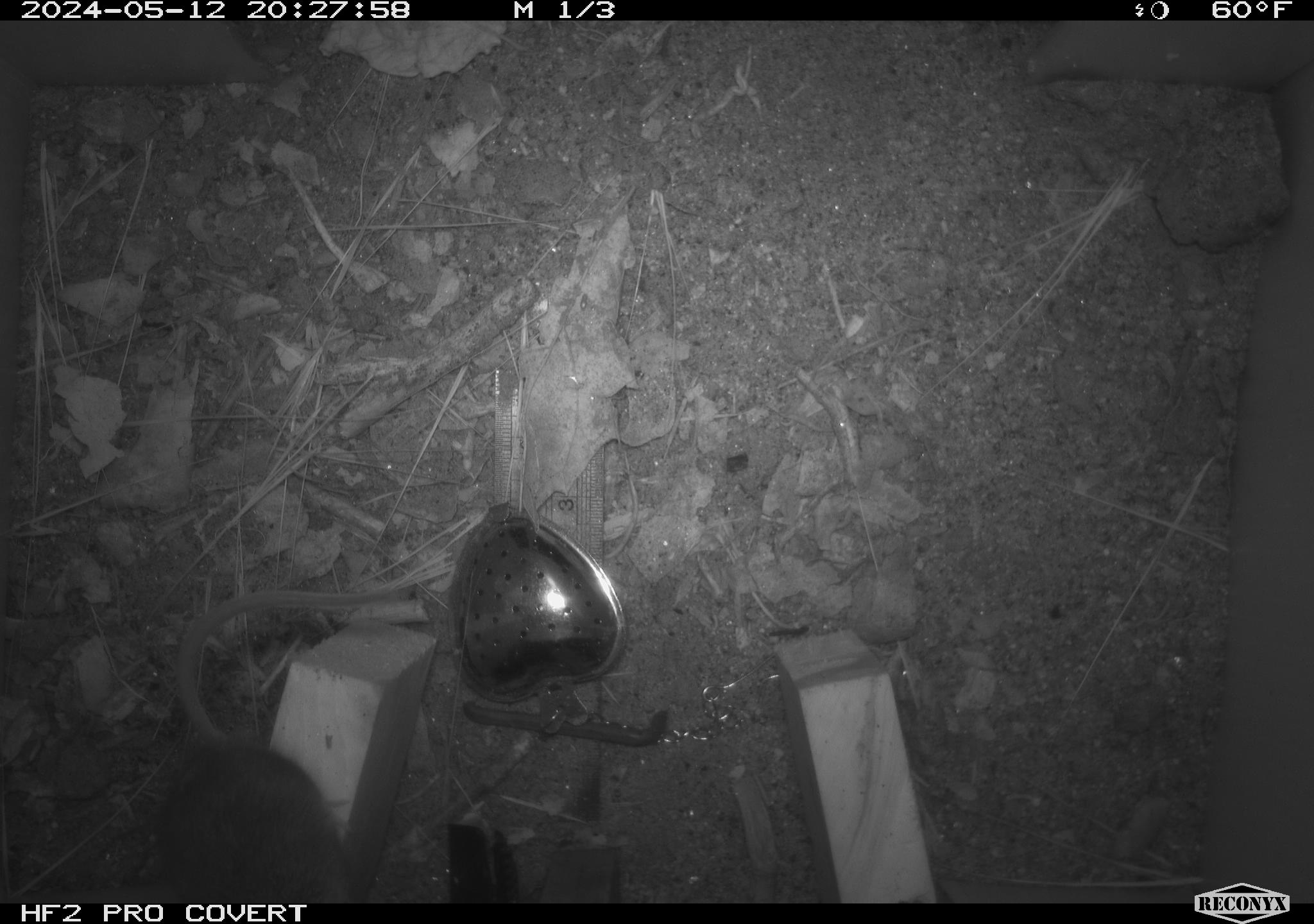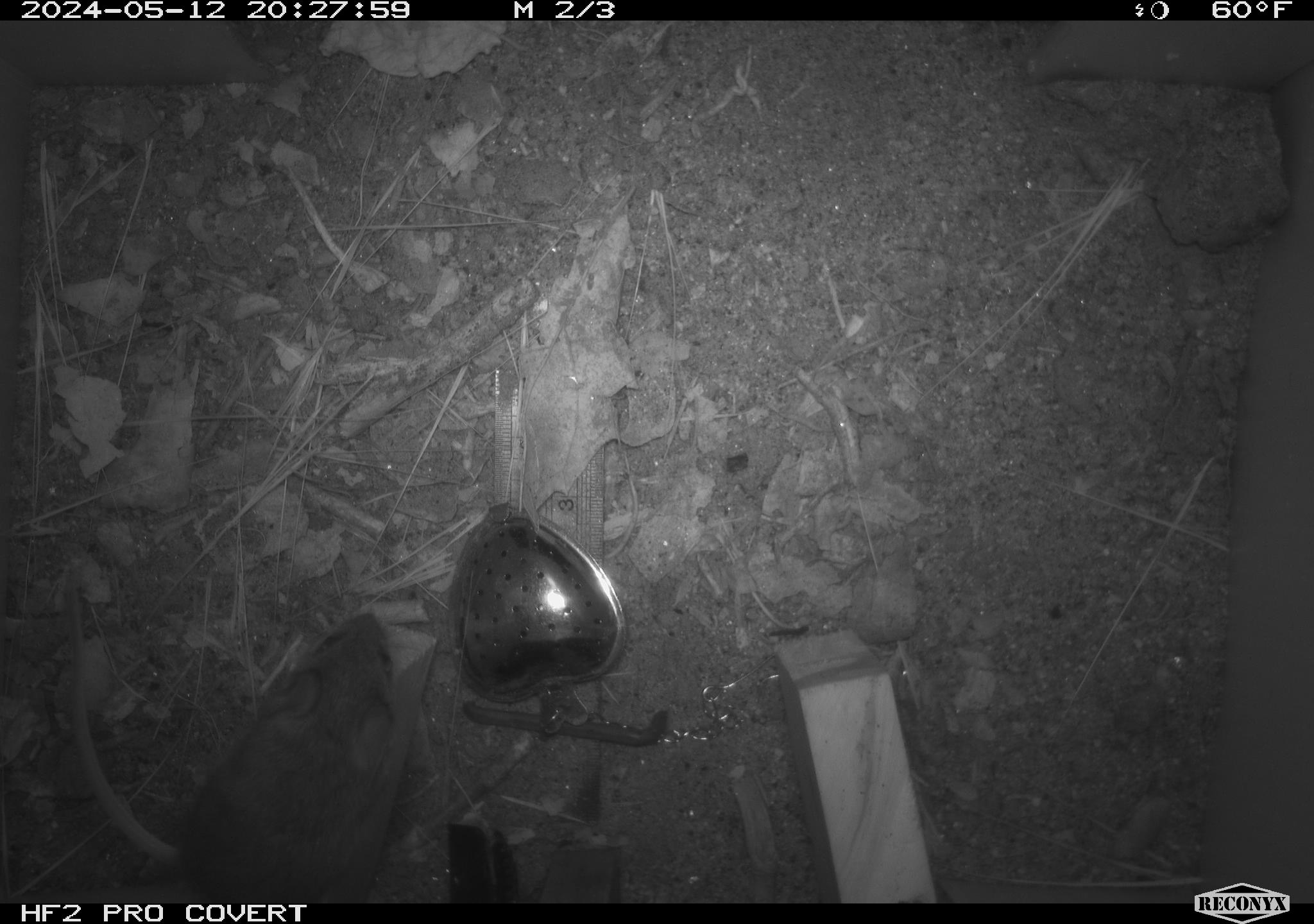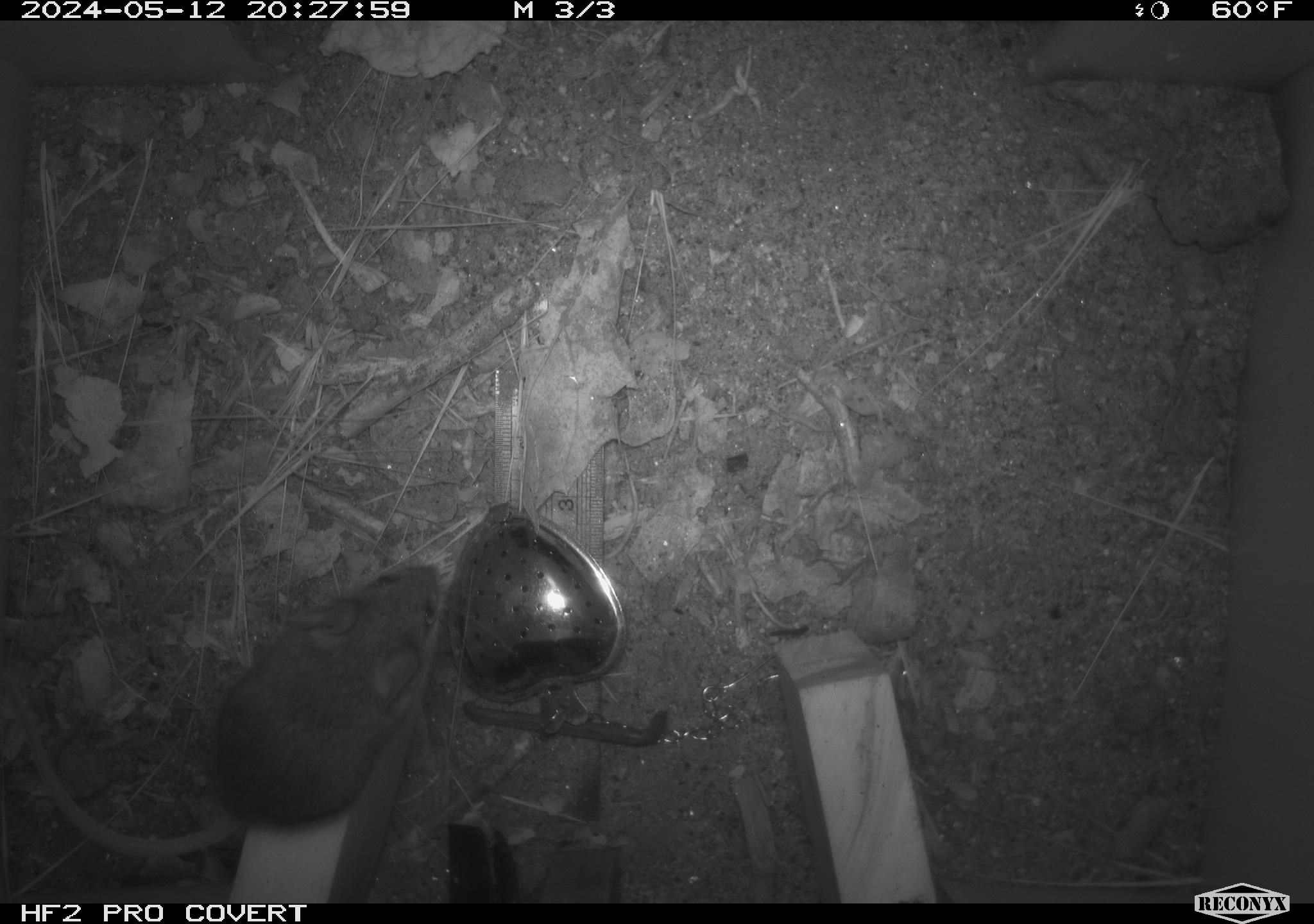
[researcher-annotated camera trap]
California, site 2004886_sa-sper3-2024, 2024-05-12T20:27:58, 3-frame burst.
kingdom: Animalia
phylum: Chordata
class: Mammalia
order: Rodentia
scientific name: Rodentia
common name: mouse species